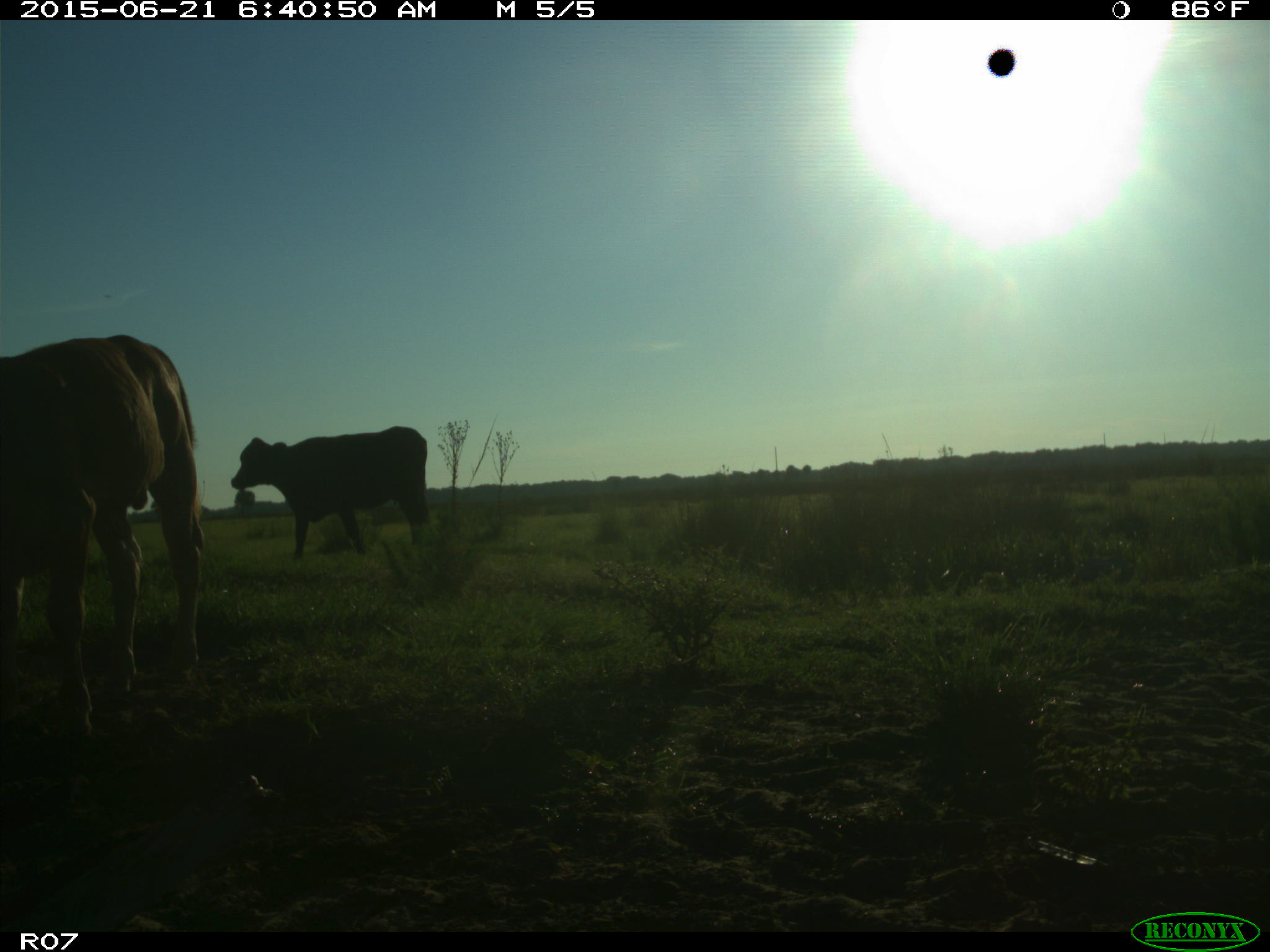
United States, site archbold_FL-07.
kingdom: Animalia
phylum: Chordata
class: Mammalia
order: Artiodactyla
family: Bovidae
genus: Bos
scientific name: Bos taurus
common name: domestic cow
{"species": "Bos taurus (domestic cow)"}